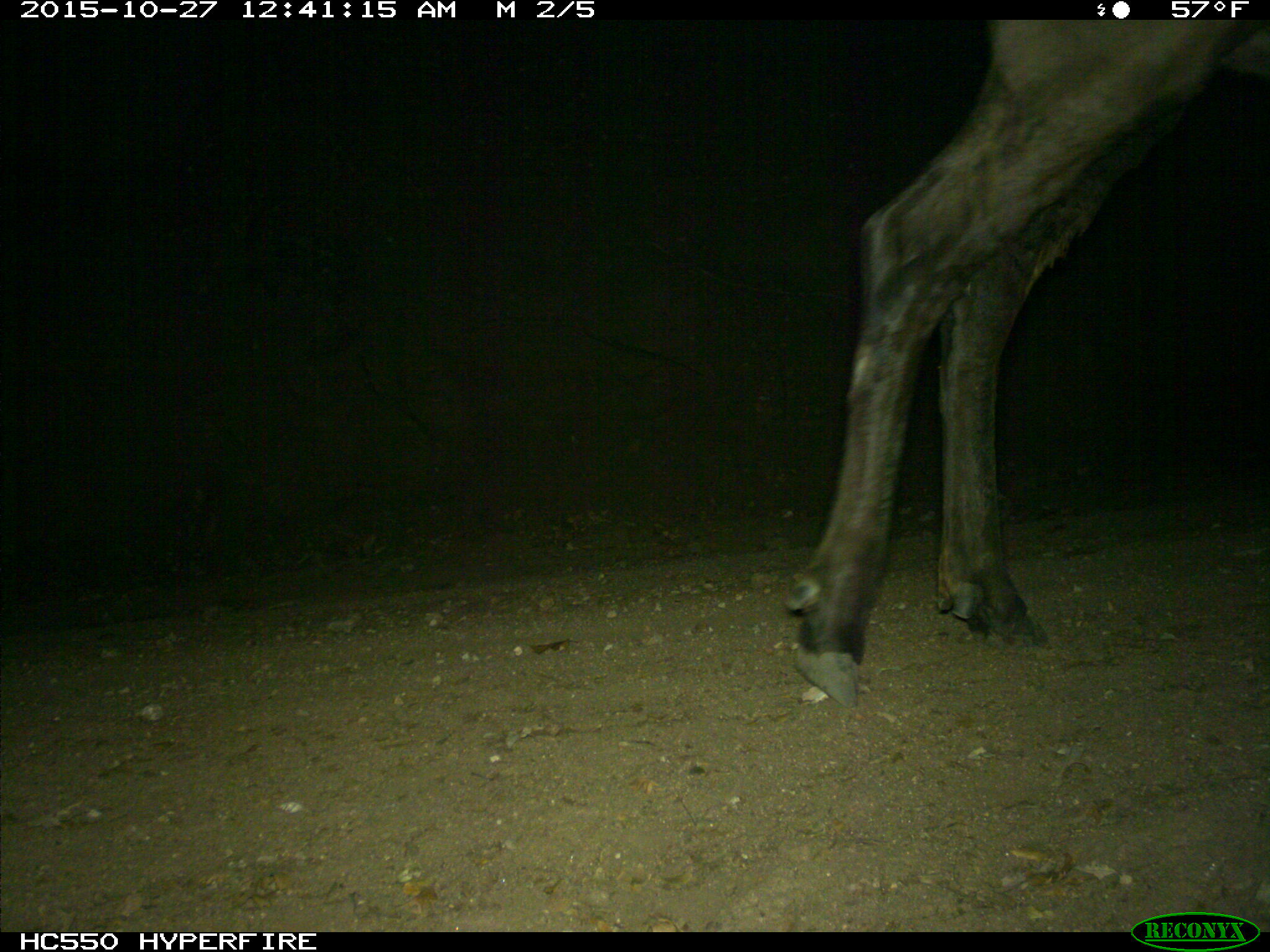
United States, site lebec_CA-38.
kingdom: Animalia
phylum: Chordata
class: Mammalia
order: Artiodactyla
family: Cervidae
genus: Cervus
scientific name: Cervus canadensis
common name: elk